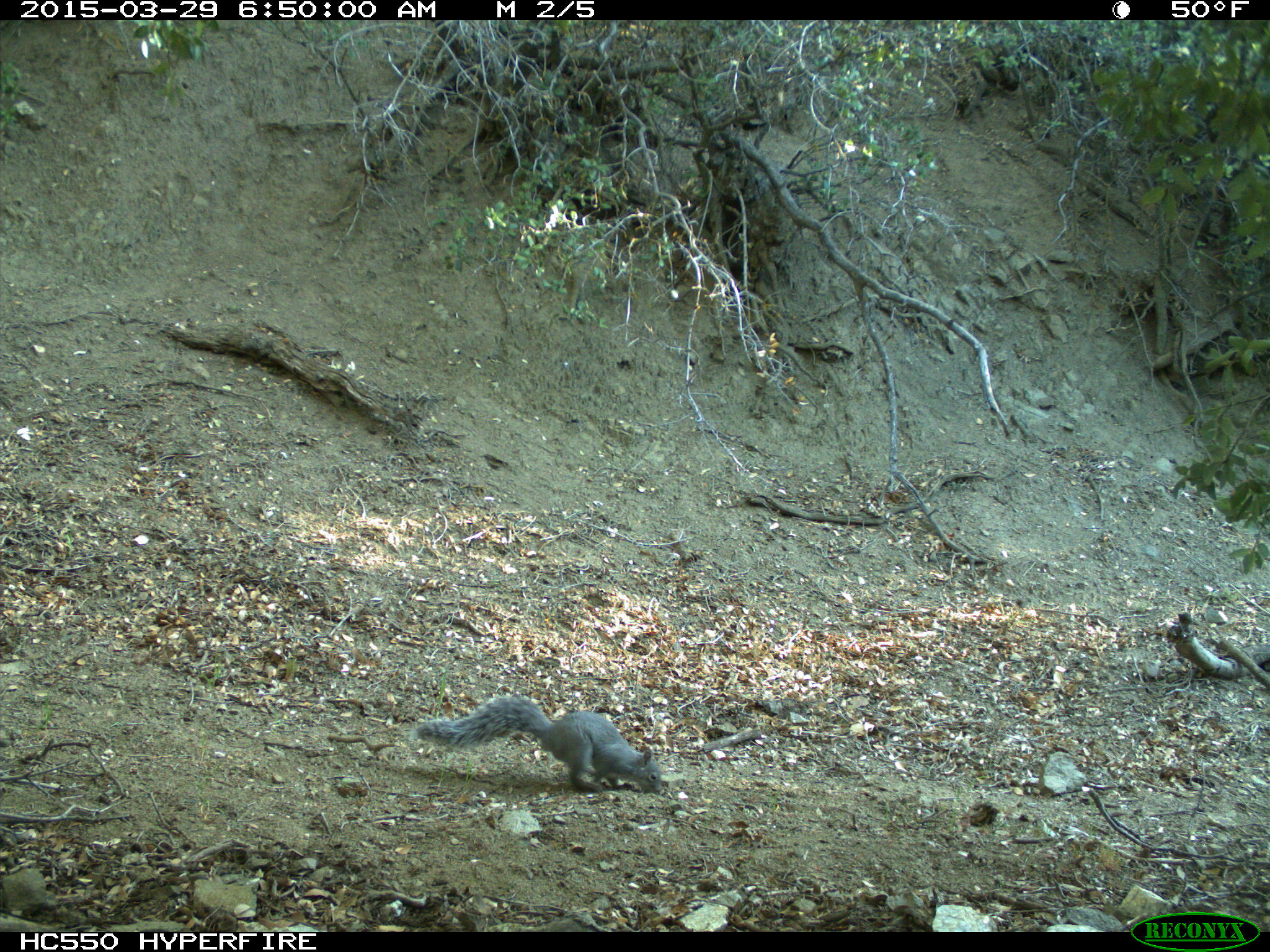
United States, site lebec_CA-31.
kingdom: Animalia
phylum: Chordata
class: Mammalia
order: Rodentia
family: Sciuridae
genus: Sciurus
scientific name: Sciurus carolinensis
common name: eastern gray squirrel